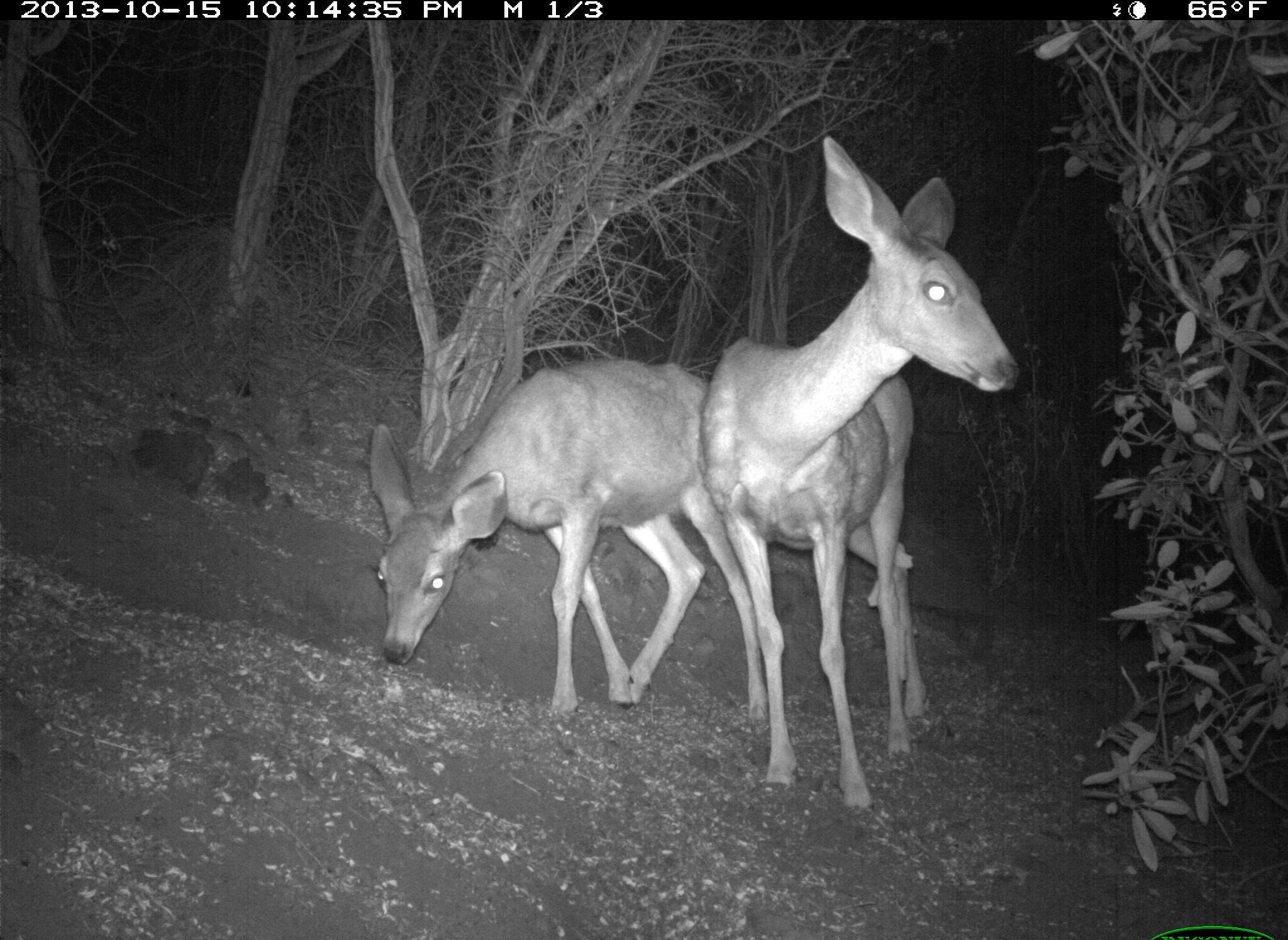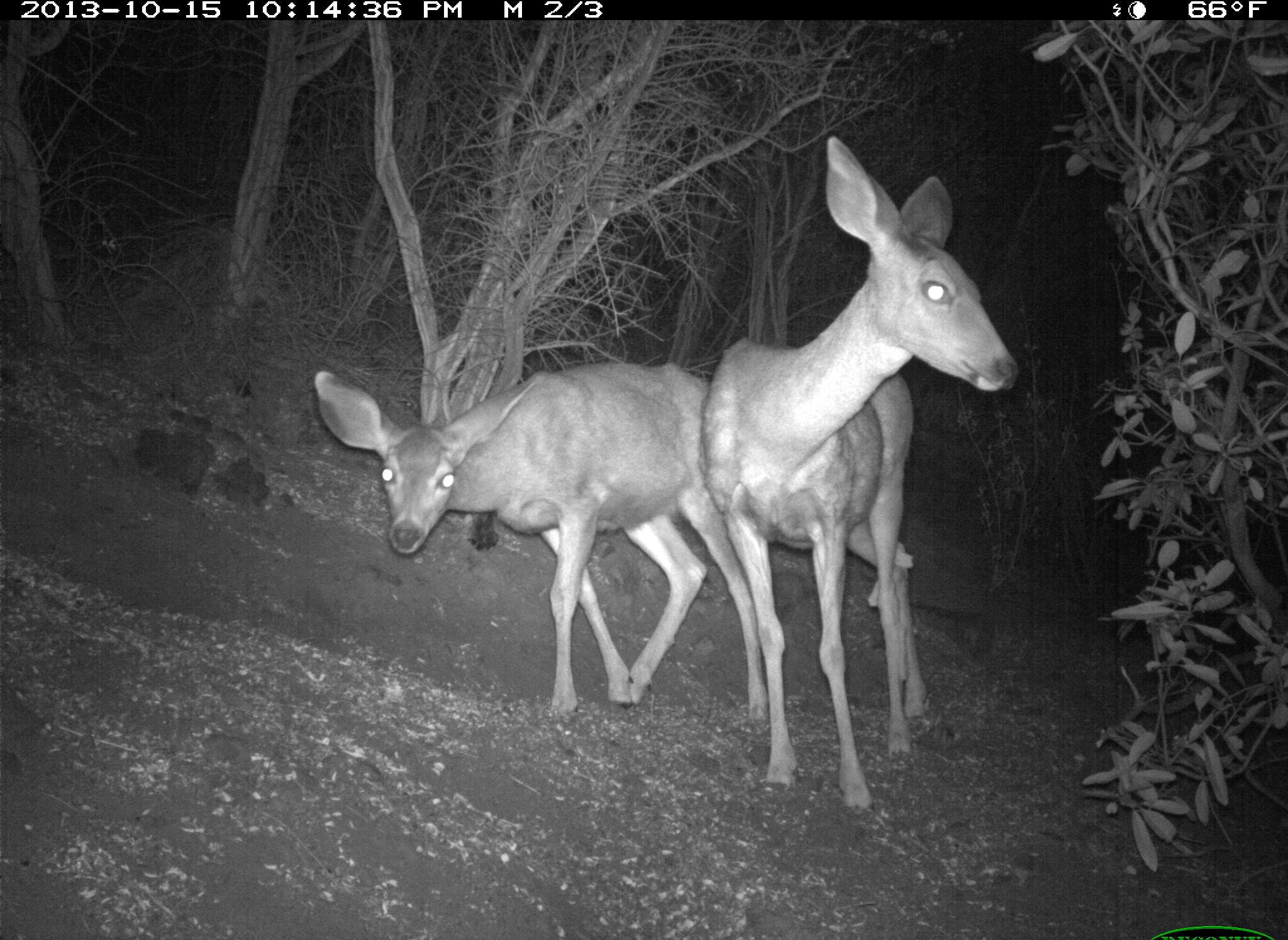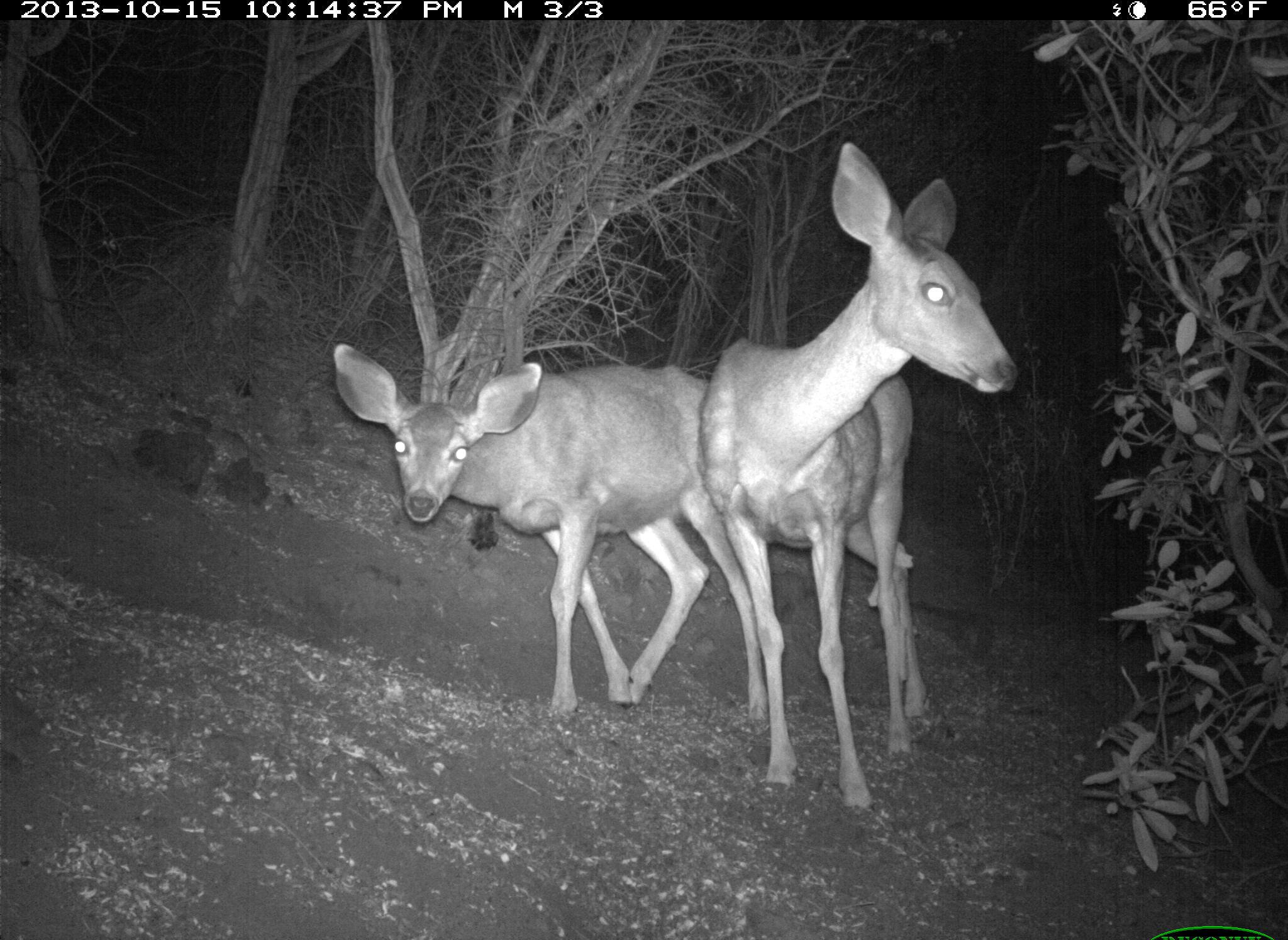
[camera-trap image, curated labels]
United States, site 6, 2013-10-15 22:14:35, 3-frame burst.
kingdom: Animalia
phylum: Chordata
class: Mammalia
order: Artiodactyla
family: Cervidae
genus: Odocoileus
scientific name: Odocoileus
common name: deer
Deer (Odocoileus).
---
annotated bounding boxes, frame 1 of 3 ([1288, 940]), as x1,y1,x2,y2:
deer: 706,135,1021,819; 368,360,711,757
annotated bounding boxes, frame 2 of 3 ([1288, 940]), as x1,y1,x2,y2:
deer: 703,134,1026,823; 309,360,777,728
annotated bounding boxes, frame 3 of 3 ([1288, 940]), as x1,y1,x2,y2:
deer: 699,140,1024,827; 329,341,774,762